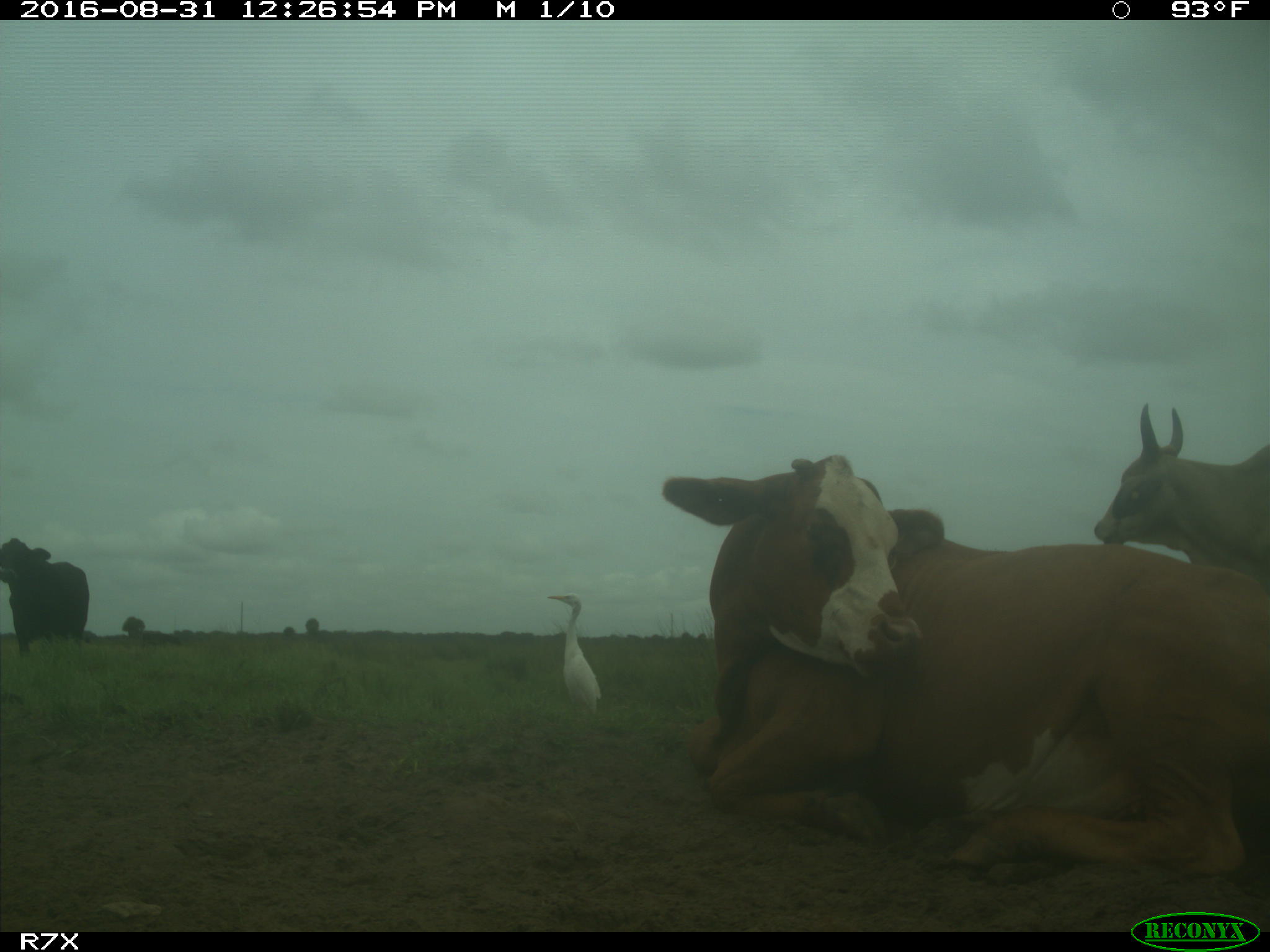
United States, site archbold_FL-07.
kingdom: Animalia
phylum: Chordata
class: Mammalia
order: Artiodactyla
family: Bovidae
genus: Bos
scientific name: Bos taurus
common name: domestic cow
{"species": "Bos taurus (domestic cow)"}